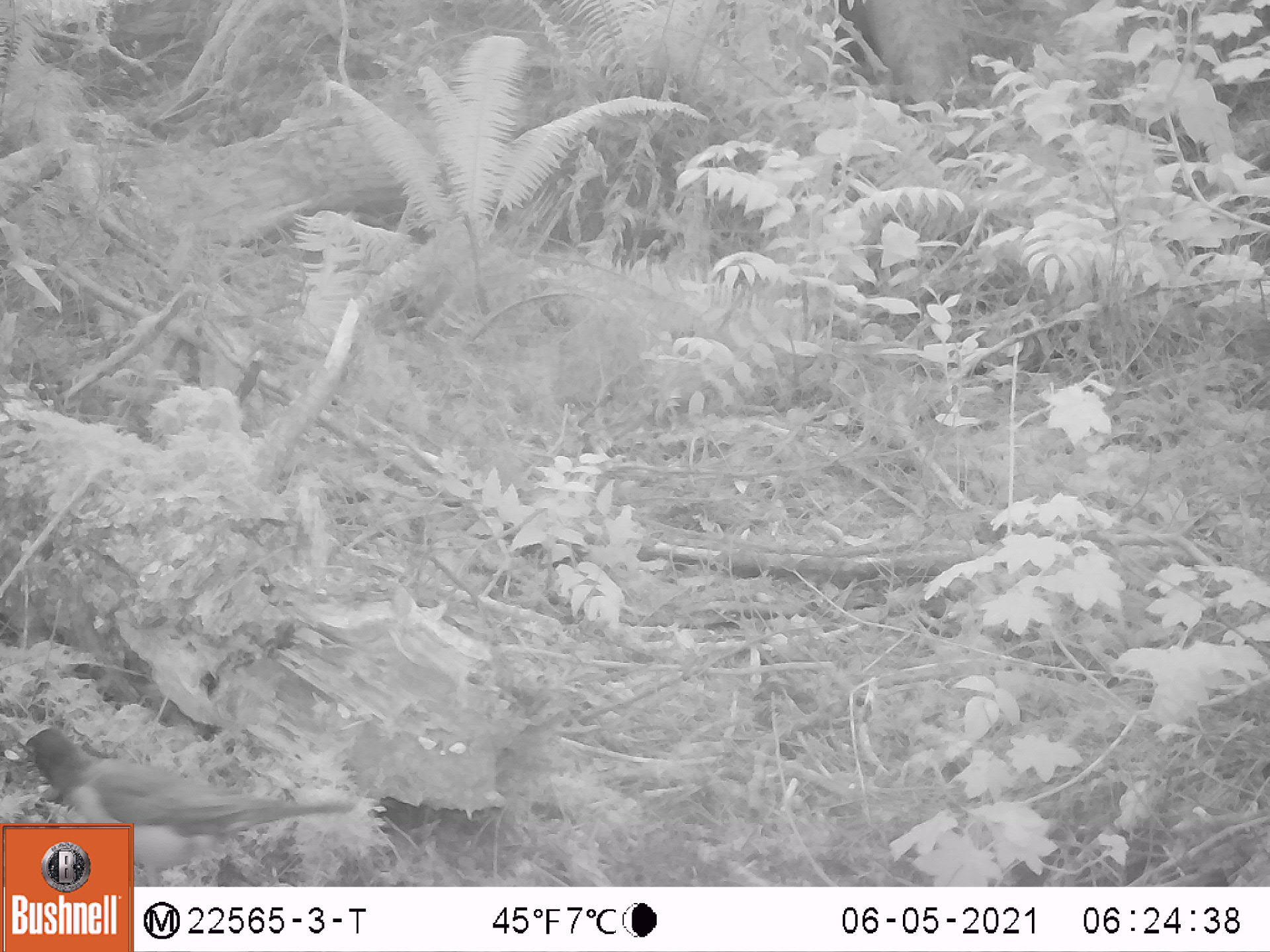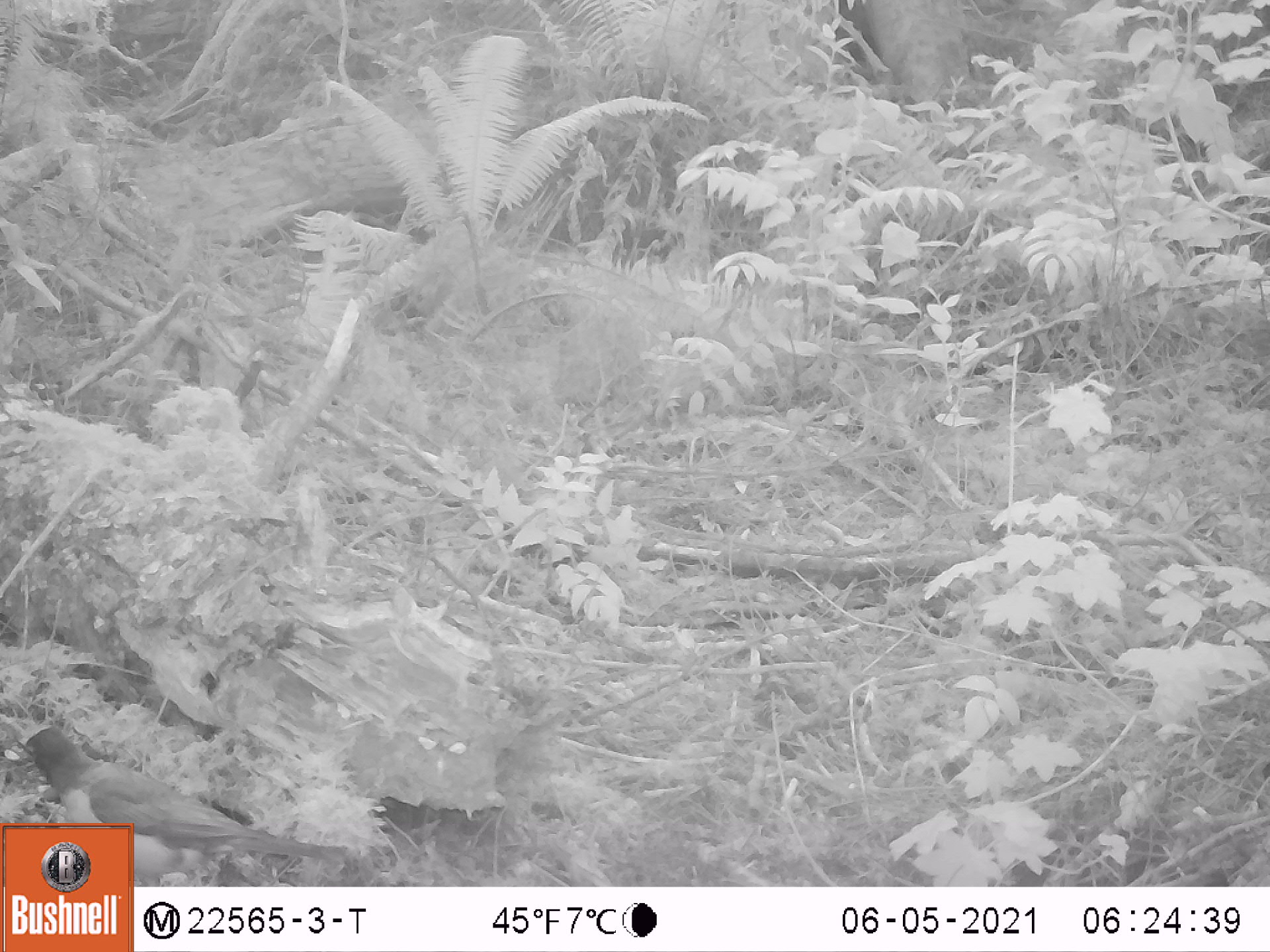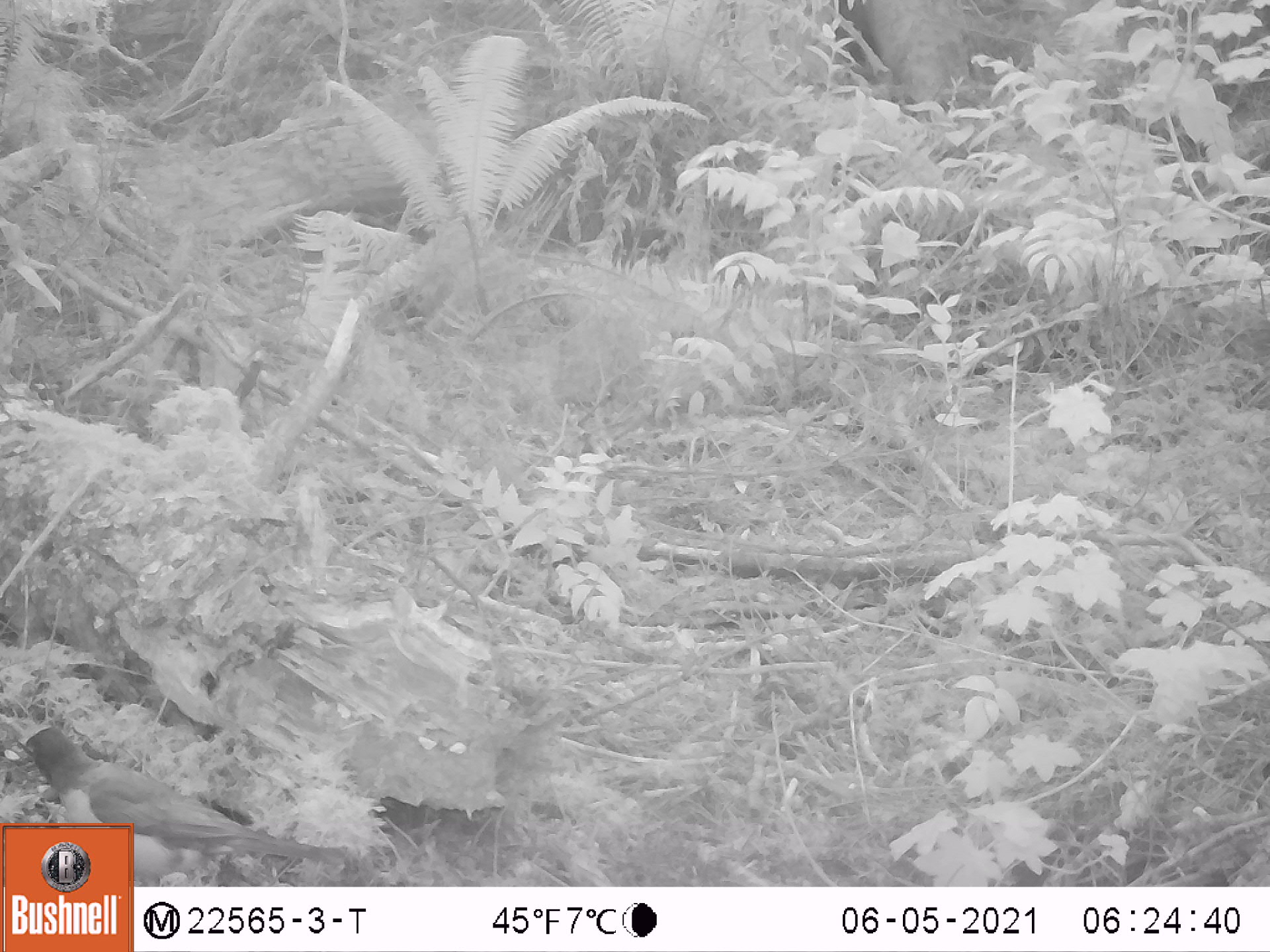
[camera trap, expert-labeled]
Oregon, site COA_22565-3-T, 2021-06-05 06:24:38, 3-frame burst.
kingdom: Animalia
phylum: Chordata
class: Aves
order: Passeriformes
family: Turdidae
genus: Turdus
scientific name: Turdus migratorius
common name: american robin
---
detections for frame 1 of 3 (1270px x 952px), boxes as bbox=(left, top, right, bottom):
american robin: bbox=(13, 726, 355, 821)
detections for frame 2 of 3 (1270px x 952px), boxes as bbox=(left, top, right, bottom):
american robin: bbox=(18, 724, 242, 823)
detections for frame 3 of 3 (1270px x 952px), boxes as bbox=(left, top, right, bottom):
american robin: bbox=(20, 724, 228, 820)